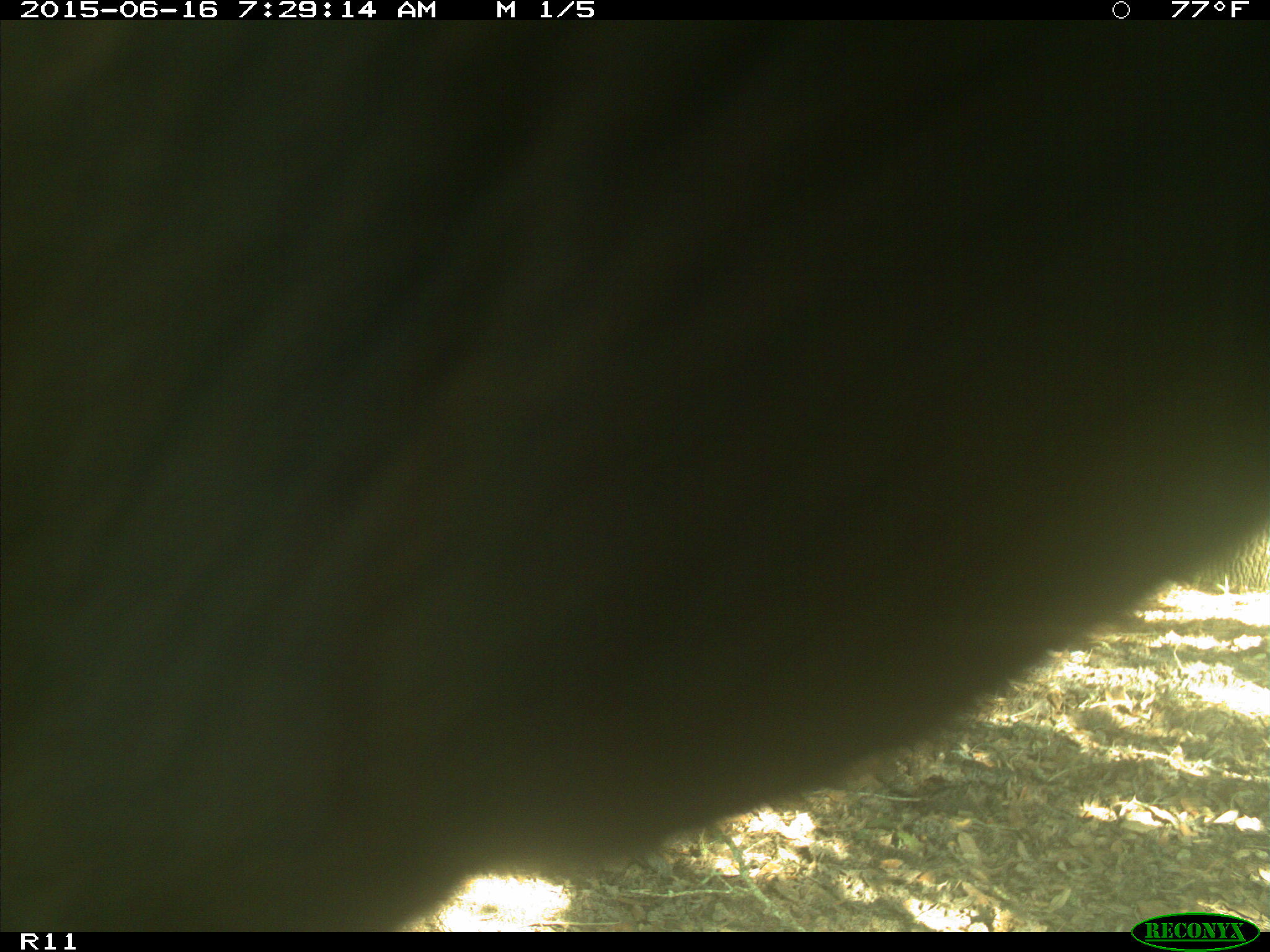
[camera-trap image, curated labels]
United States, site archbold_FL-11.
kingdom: Animalia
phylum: Chordata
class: Mammalia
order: Artiodactyla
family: Bovidae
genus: Bos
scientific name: Bos taurus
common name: domestic cow